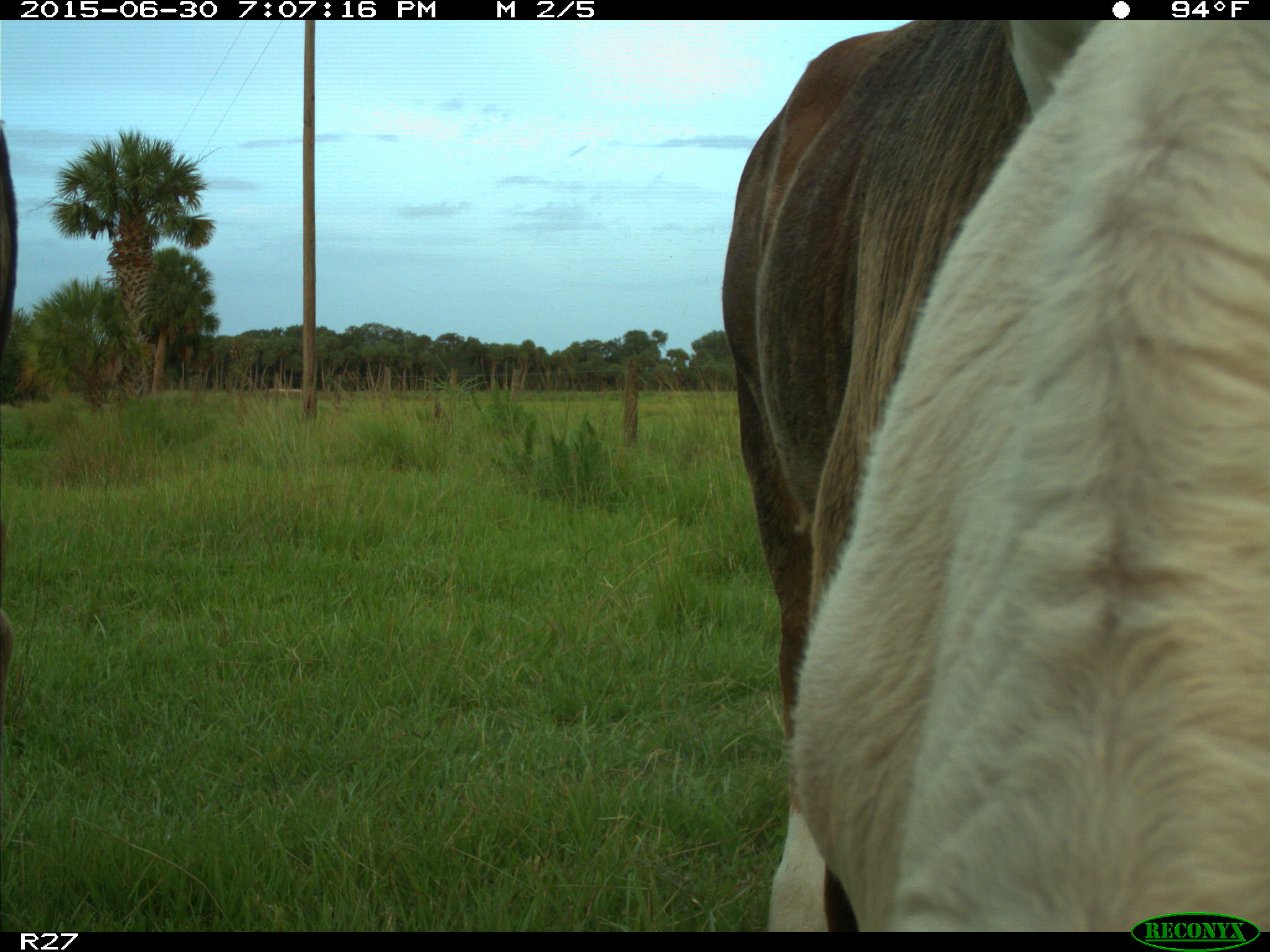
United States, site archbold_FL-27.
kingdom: Animalia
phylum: Chordata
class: Mammalia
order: Artiodactyla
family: Bovidae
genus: Bos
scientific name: Bos taurus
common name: domestic cow